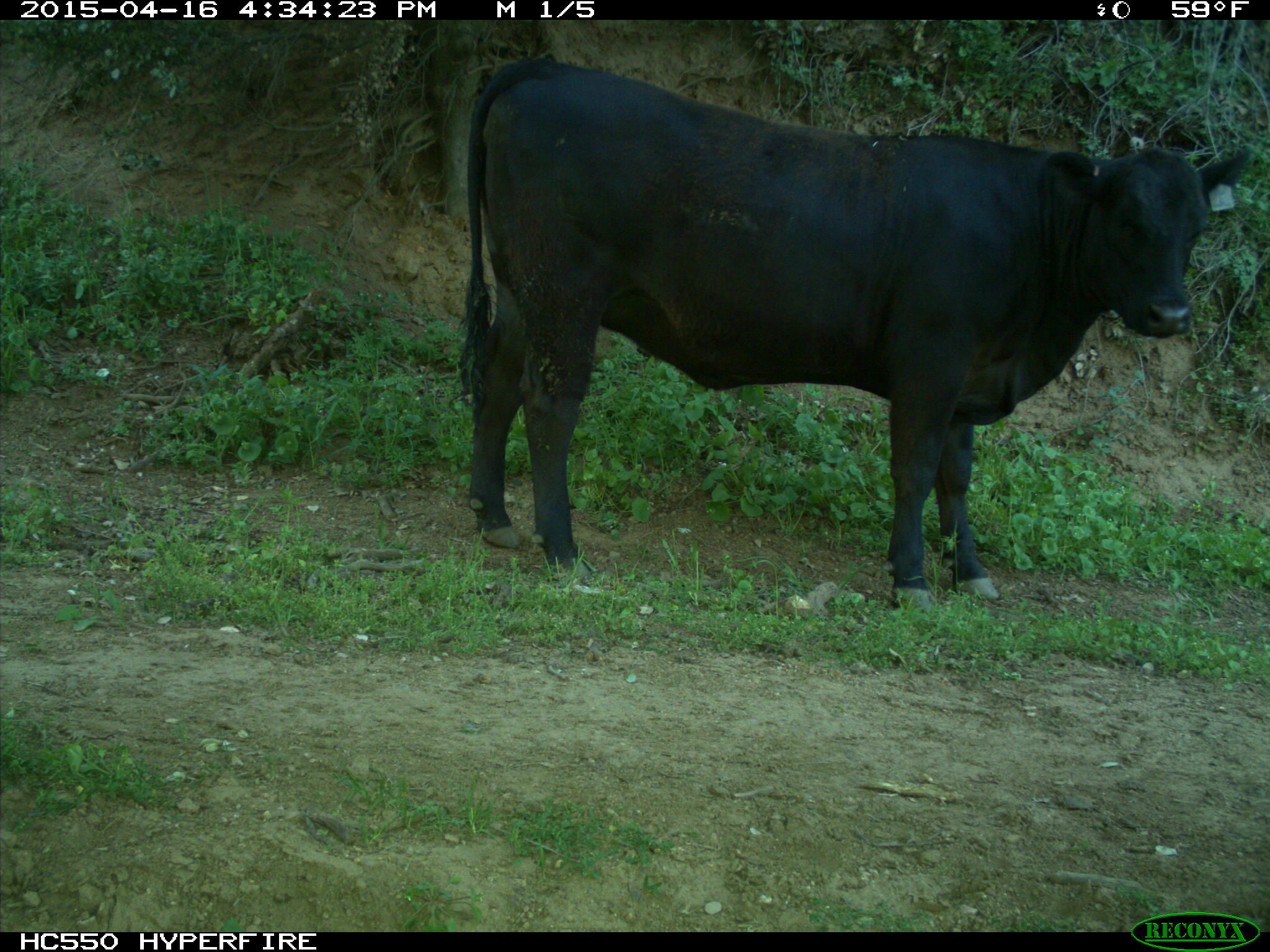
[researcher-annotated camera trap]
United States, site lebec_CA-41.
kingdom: Animalia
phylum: Chordata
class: Mammalia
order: Artiodactyla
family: Bovidae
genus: Bos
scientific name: Bos taurus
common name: domestic cow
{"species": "Bos taurus (domestic cow)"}